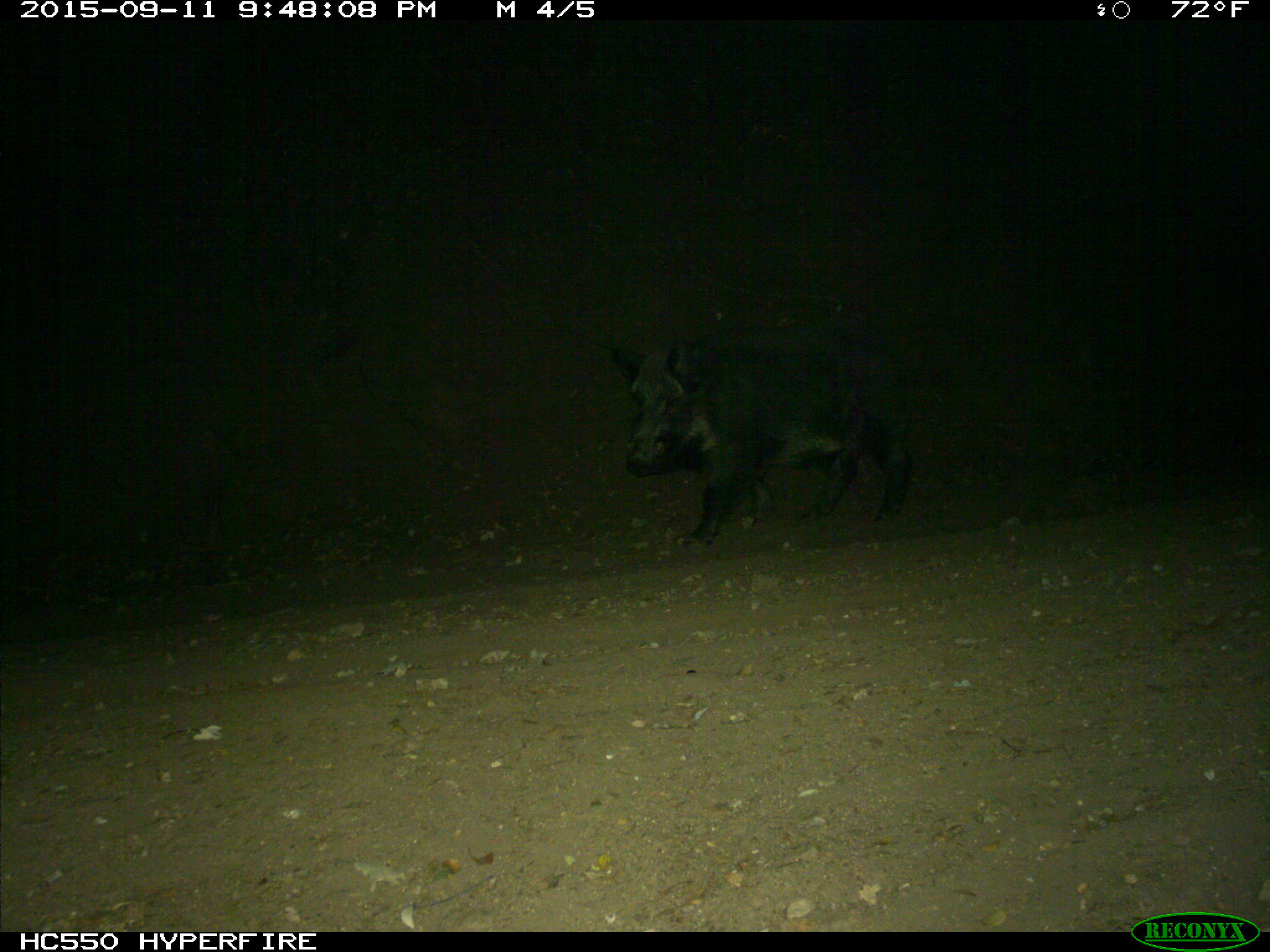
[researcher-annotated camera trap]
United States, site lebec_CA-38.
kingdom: Animalia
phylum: Chordata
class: Mammalia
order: Artiodactyla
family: Suidae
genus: Sus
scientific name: Sus scrofa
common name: wild boar